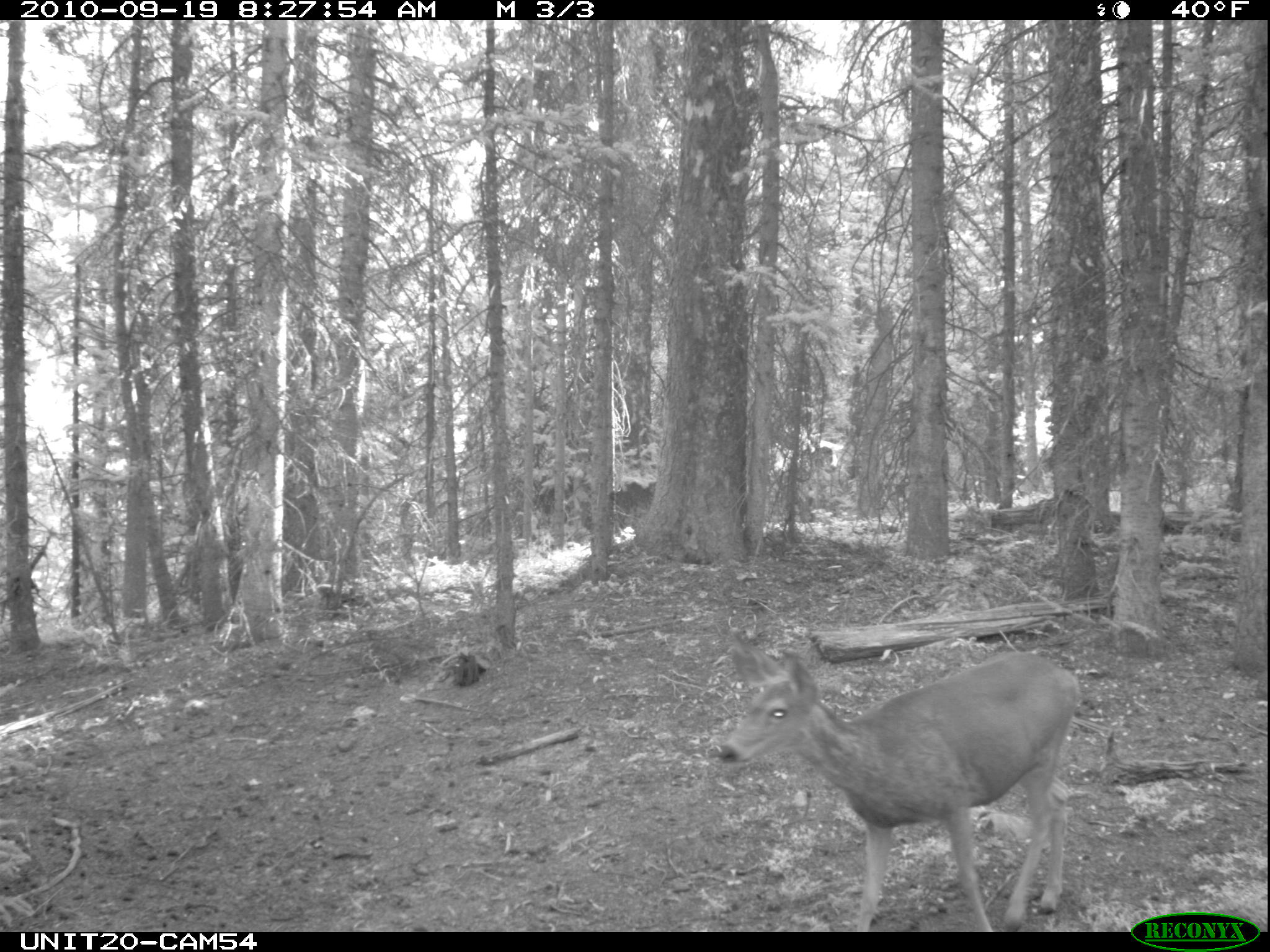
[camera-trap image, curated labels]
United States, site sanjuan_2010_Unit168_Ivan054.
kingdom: Animalia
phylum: Chordata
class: Mammalia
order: Artiodactyla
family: Cervidae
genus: Odocoileus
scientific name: Odocoileus hemionus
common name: mule deer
Odocoileus hemionus (mule deer).